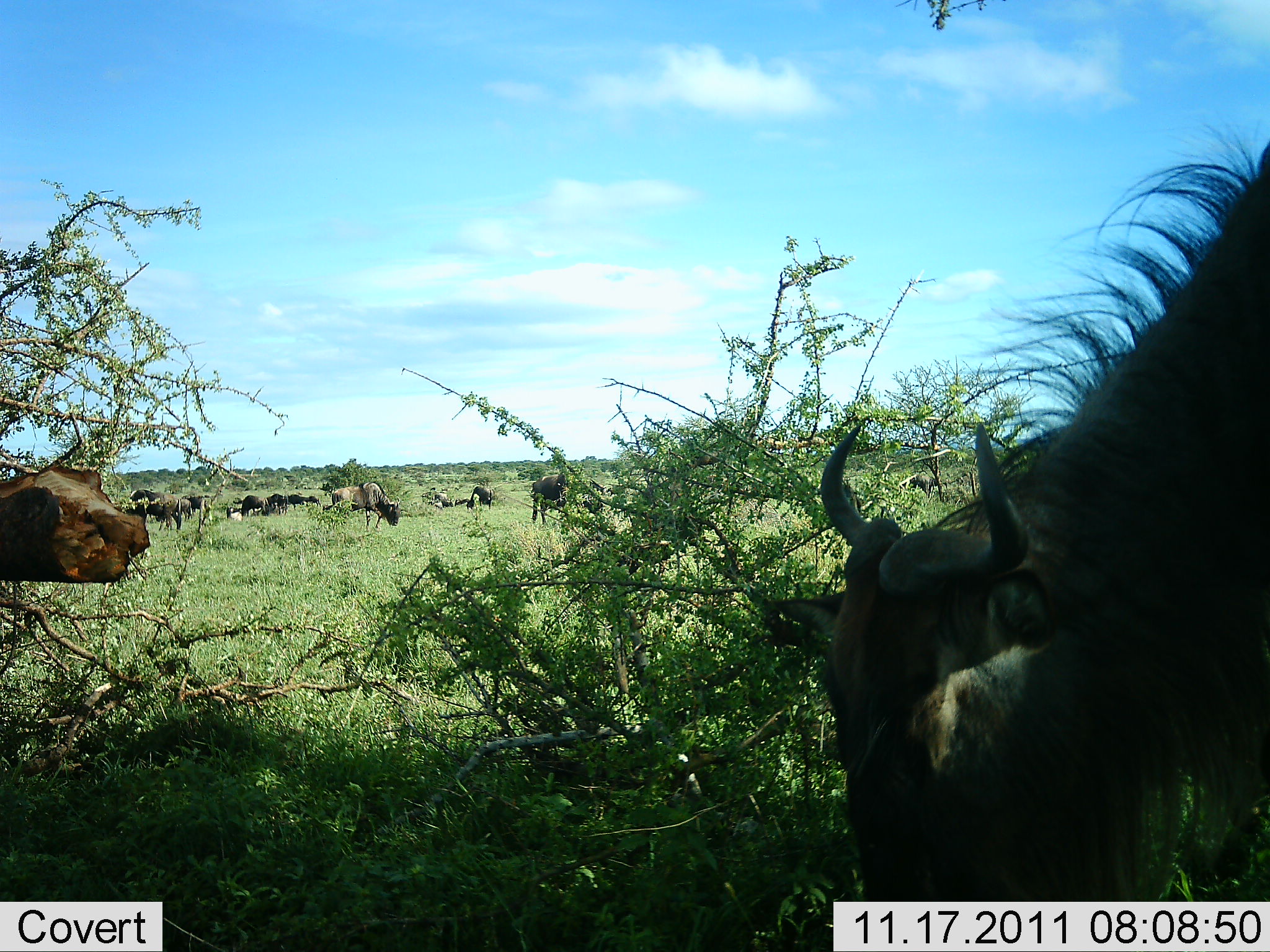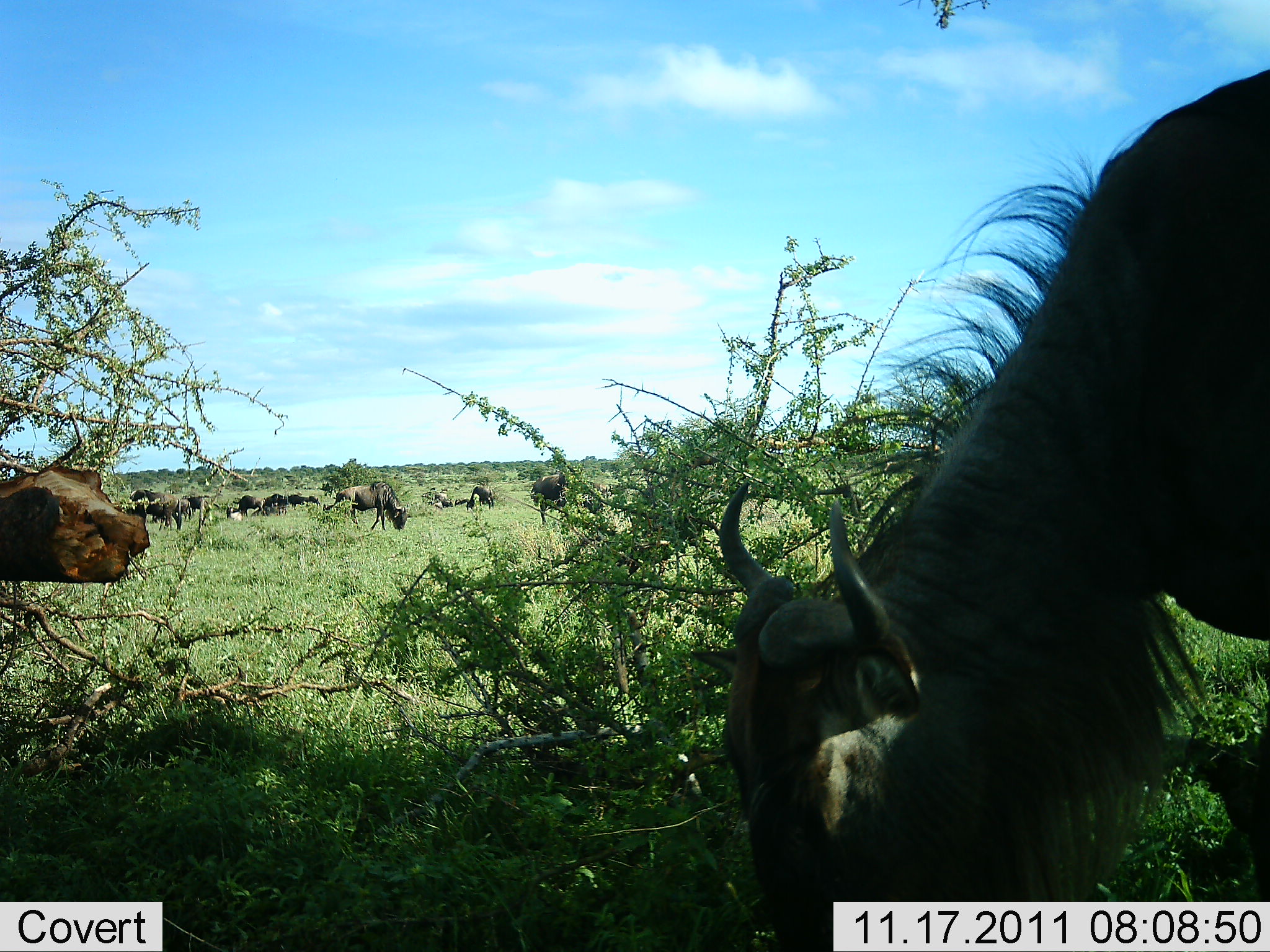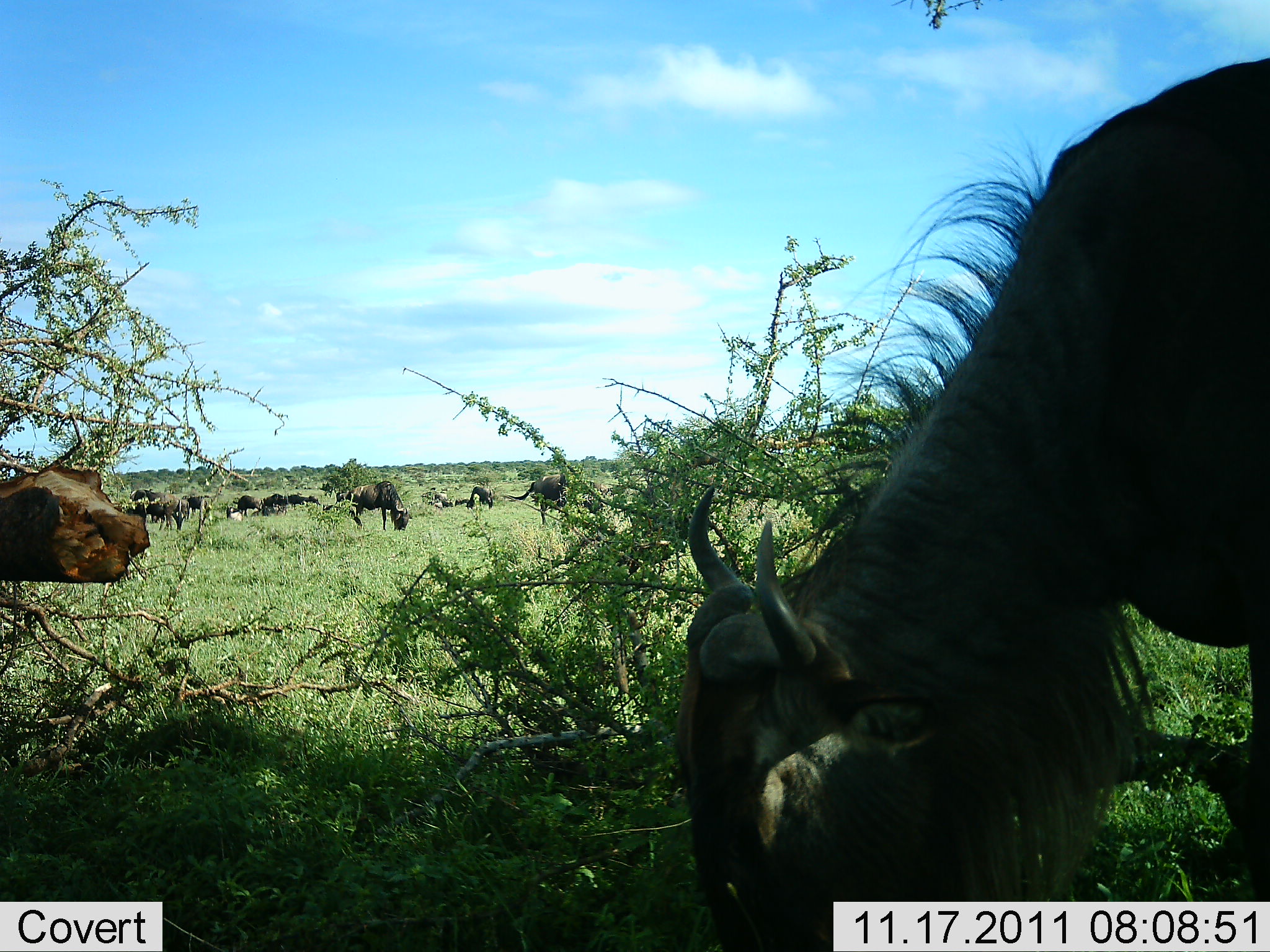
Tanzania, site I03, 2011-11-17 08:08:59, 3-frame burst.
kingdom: Animalia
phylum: Chordata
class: Mammalia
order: Artiodactyla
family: Bovidae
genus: Connochaetes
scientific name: Connochaetes taurinus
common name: blue wildebeest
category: wildebeest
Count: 11-50.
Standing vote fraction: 53%.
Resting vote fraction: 13%.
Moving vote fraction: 20%.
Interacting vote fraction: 7%.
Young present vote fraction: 0%.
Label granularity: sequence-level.